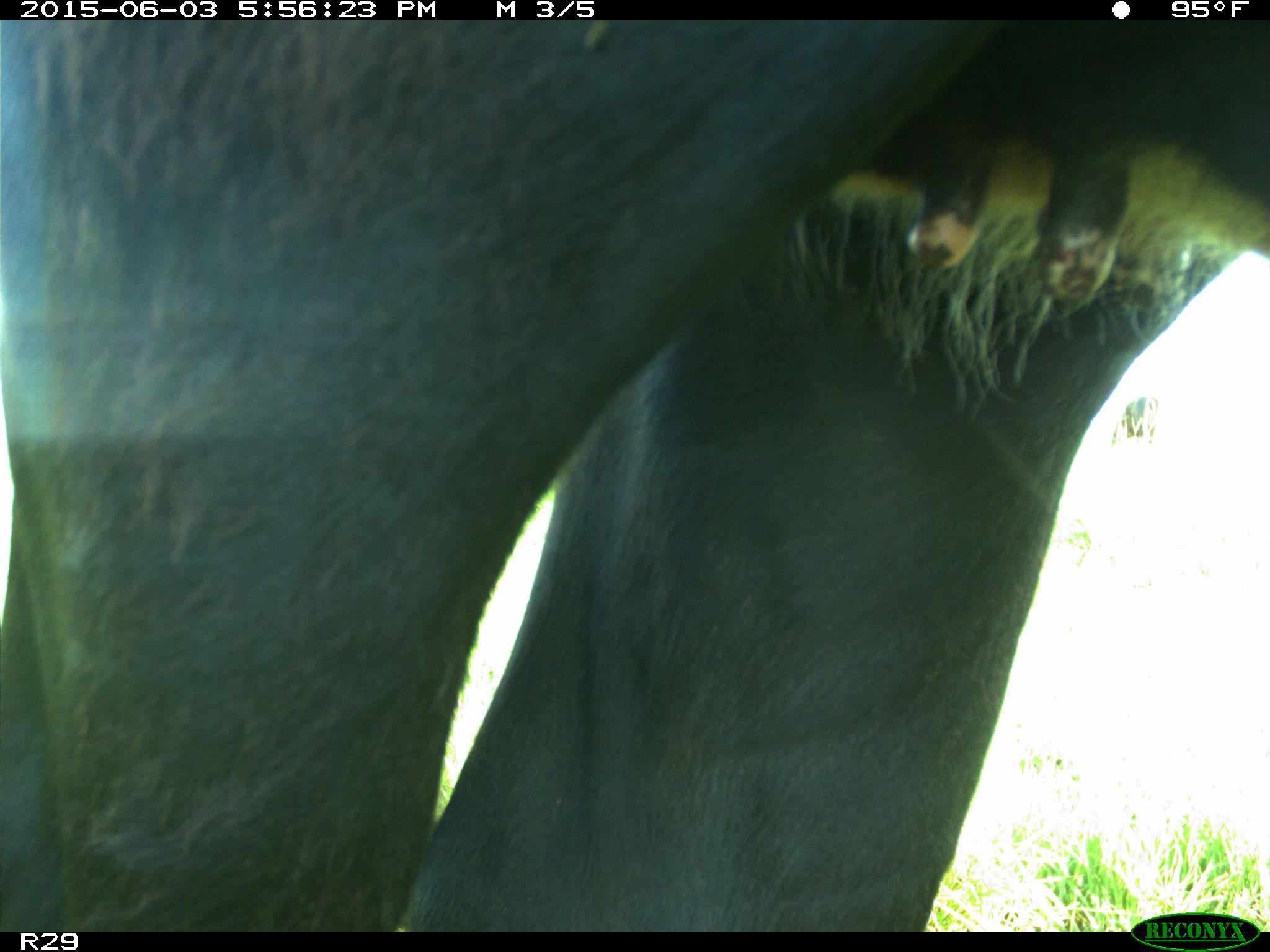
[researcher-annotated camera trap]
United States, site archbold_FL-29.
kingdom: Animalia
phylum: Chordata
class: Mammalia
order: Artiodactyla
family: Bovidae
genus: Bos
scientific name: Bos taurus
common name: domestic cow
Bos taurus (domestic cow).